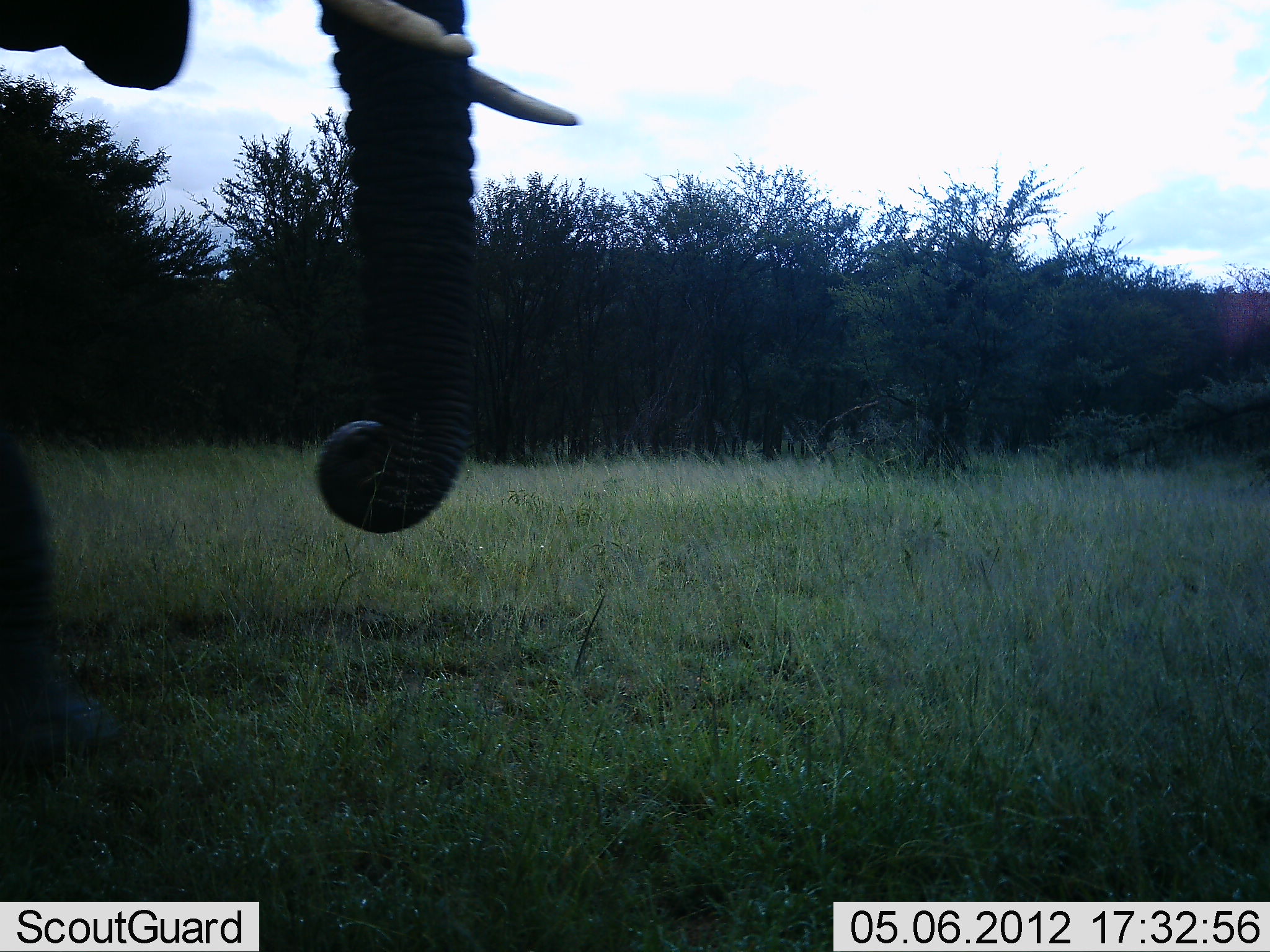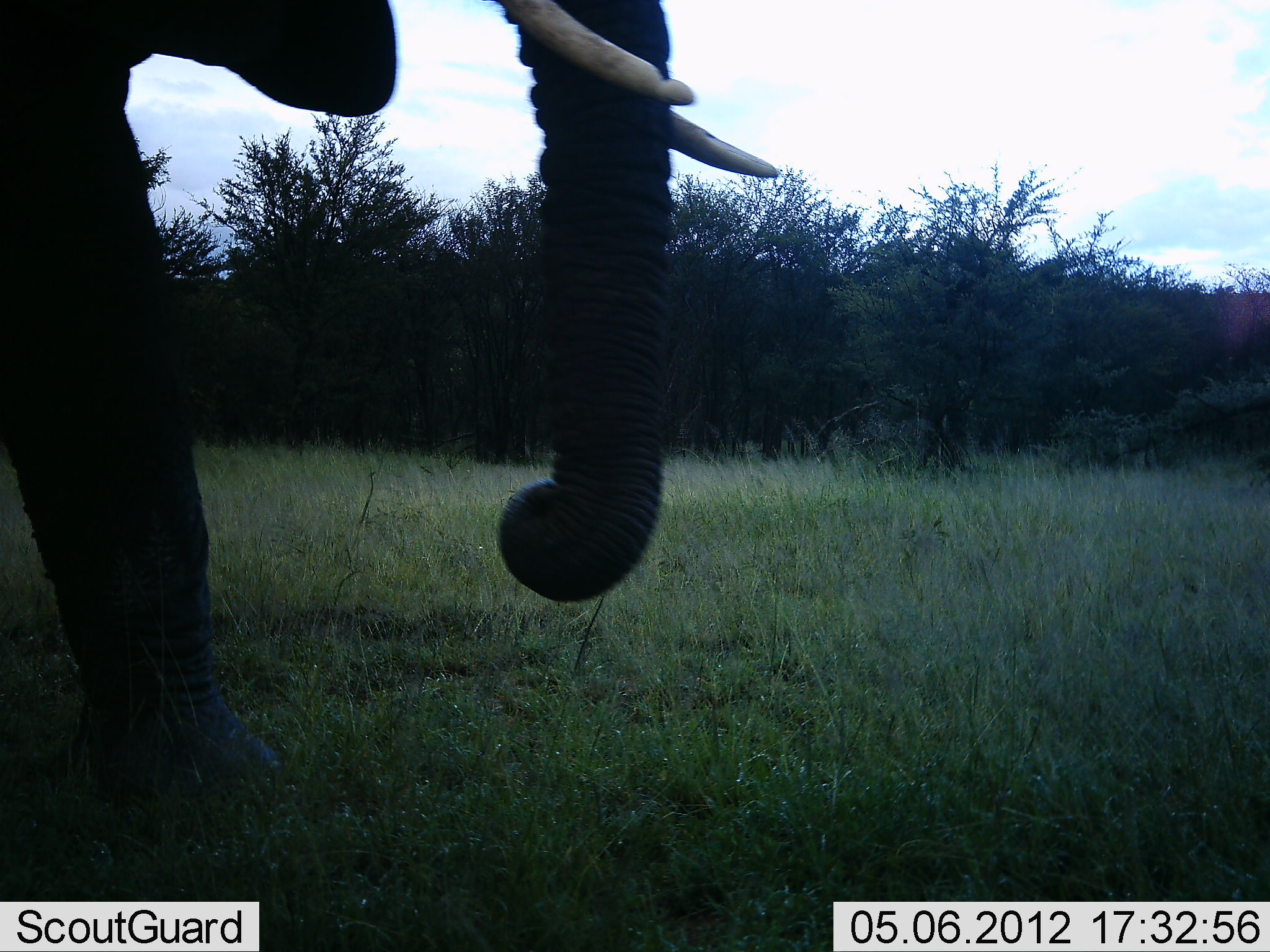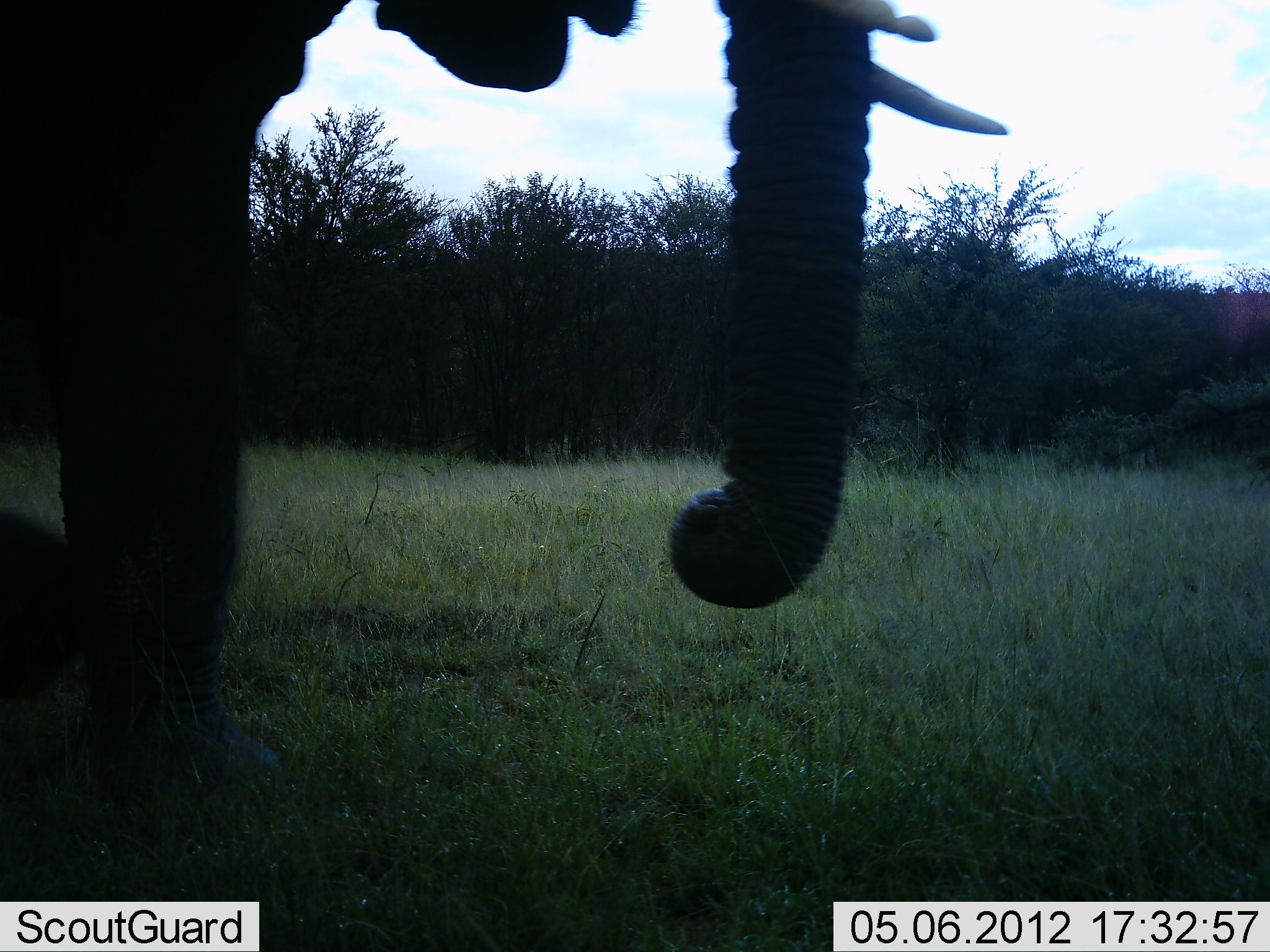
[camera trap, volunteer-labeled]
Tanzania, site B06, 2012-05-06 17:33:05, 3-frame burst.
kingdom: Animalia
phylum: Chordata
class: Mammalia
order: Proboscidea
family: Elephantidae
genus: Loxodonta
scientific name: Loxodonta africana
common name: african bush elephant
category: elephant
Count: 1.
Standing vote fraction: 0%.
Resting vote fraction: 0%.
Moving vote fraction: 100%.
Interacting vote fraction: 0%.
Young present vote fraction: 0%.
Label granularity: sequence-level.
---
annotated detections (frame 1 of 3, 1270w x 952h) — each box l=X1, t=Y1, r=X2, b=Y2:
animal: l=0, t=1, r=581, b=780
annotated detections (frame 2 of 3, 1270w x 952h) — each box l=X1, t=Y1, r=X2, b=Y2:
animal: l=0, t=1, r=789, b=802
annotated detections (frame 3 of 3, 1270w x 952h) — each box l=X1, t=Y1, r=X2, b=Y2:
animal: l=0, t=1, r=1010, b=798